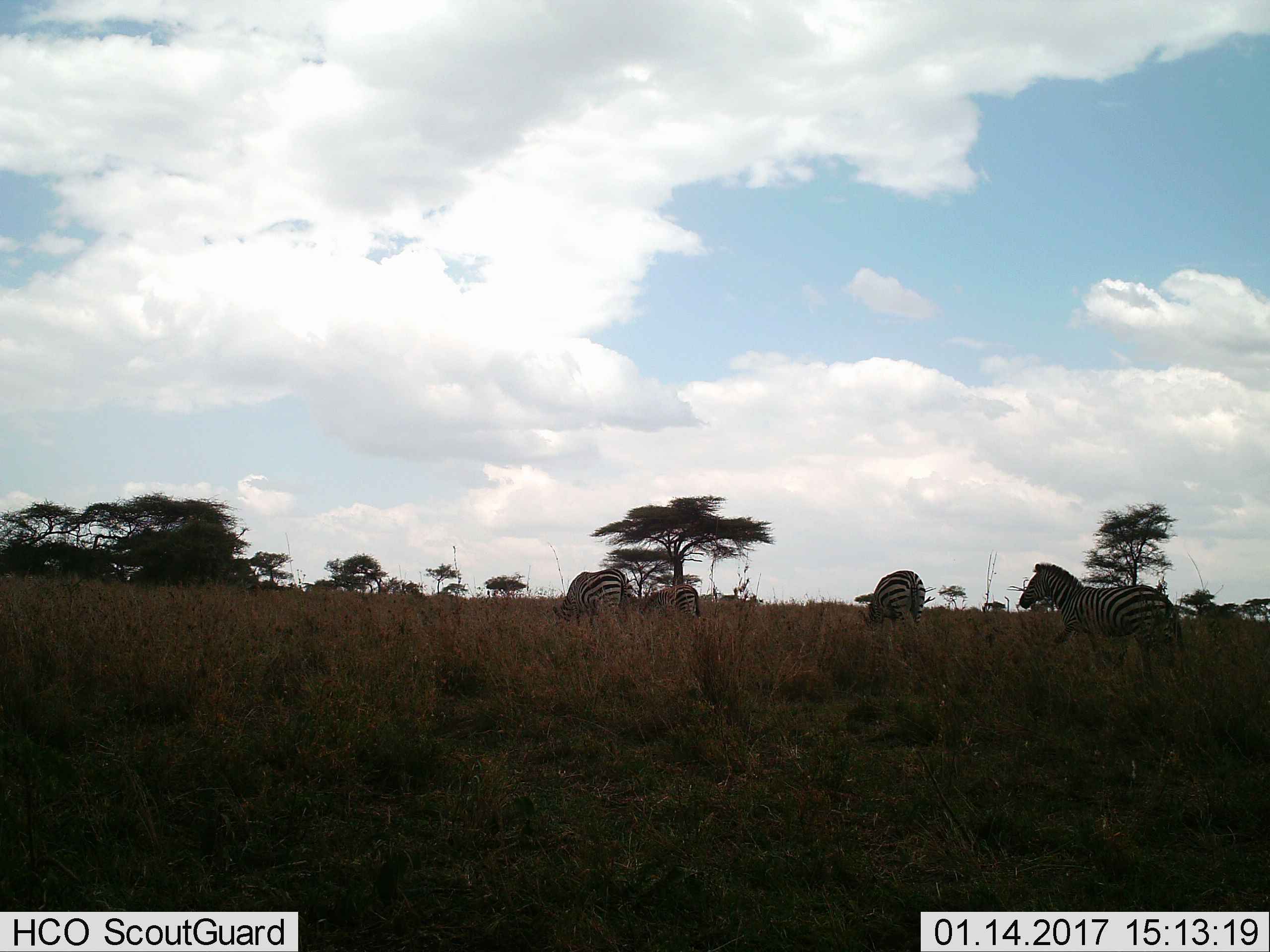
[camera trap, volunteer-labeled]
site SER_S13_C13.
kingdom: Animalia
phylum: Chordata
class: Mammalia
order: Perissodactyla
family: Equidae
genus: Equus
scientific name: Equus quagga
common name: plains zebra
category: zebraplains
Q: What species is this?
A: Zebraplains (plains zebra) (Equus quagga).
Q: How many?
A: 4.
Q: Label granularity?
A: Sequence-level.